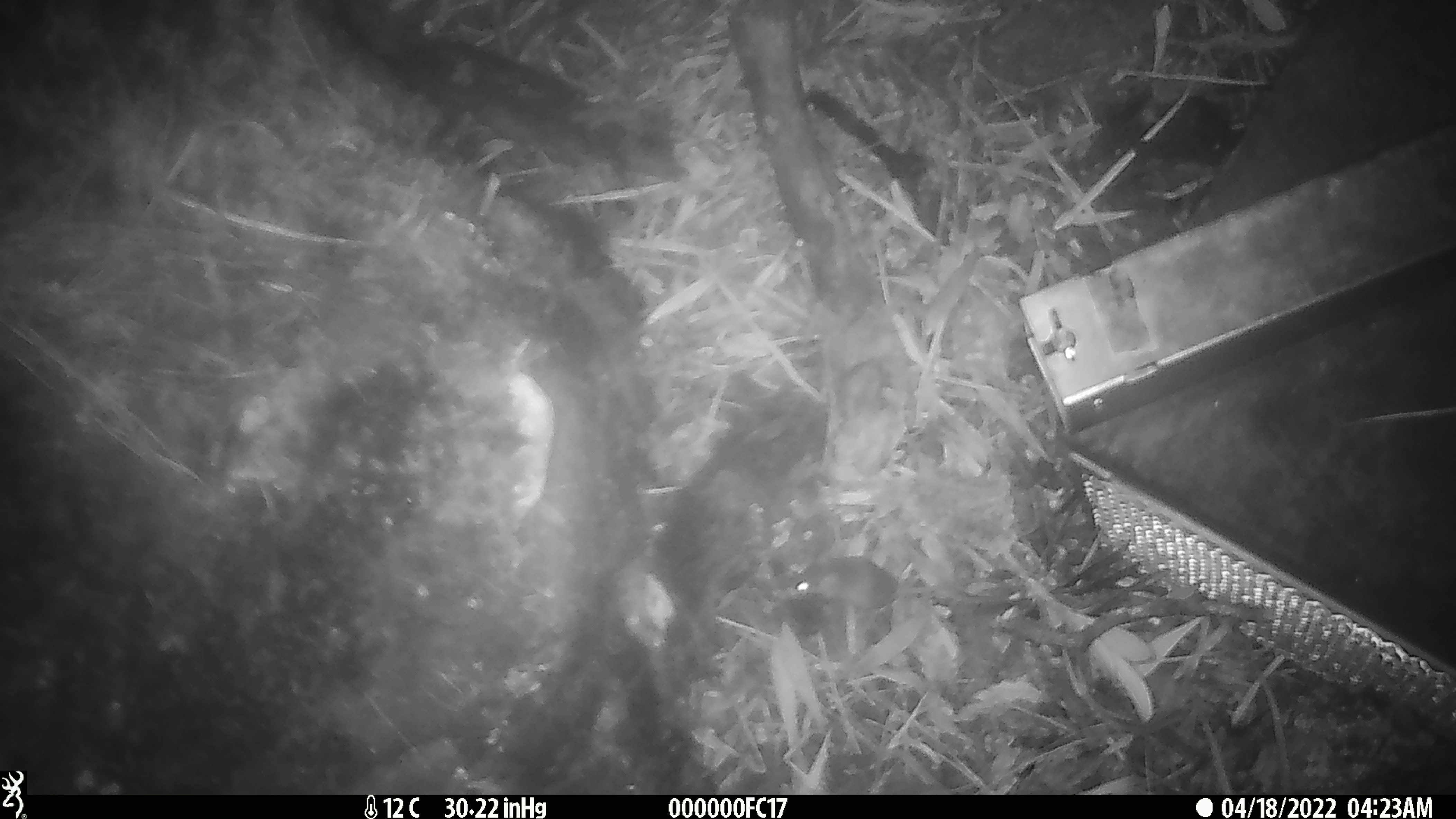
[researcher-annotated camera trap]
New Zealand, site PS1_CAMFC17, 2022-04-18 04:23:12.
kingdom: Animalia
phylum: Chordata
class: Mammalia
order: Rodentia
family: Muridae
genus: Mus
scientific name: Mus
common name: mouse